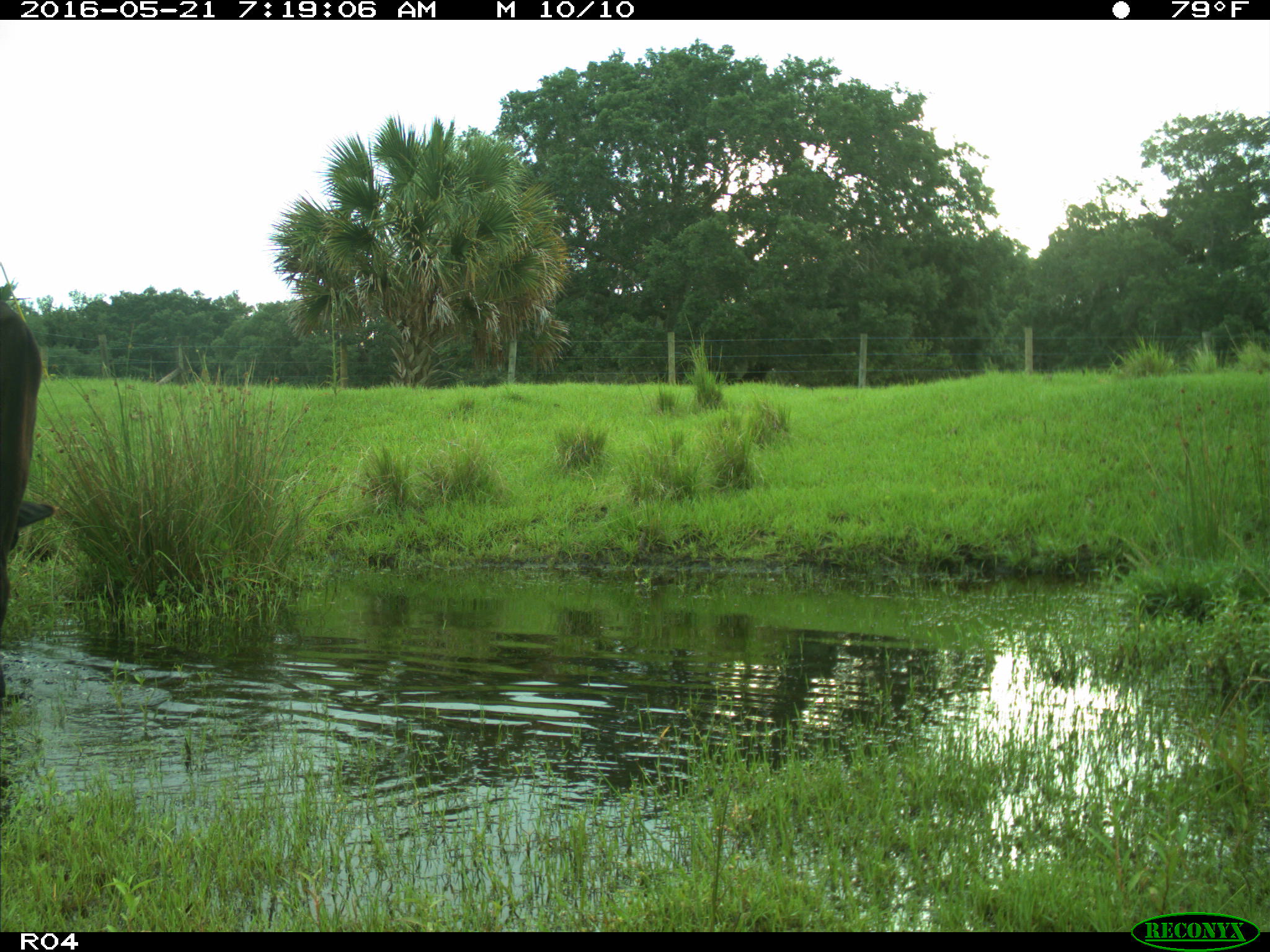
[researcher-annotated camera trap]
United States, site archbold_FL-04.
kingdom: Animalia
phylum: Chordata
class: Mammalia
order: Artiodactyla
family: Bovidae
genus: Bos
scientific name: Bos taurus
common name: domestic cow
Bos taurus (domestic cow).